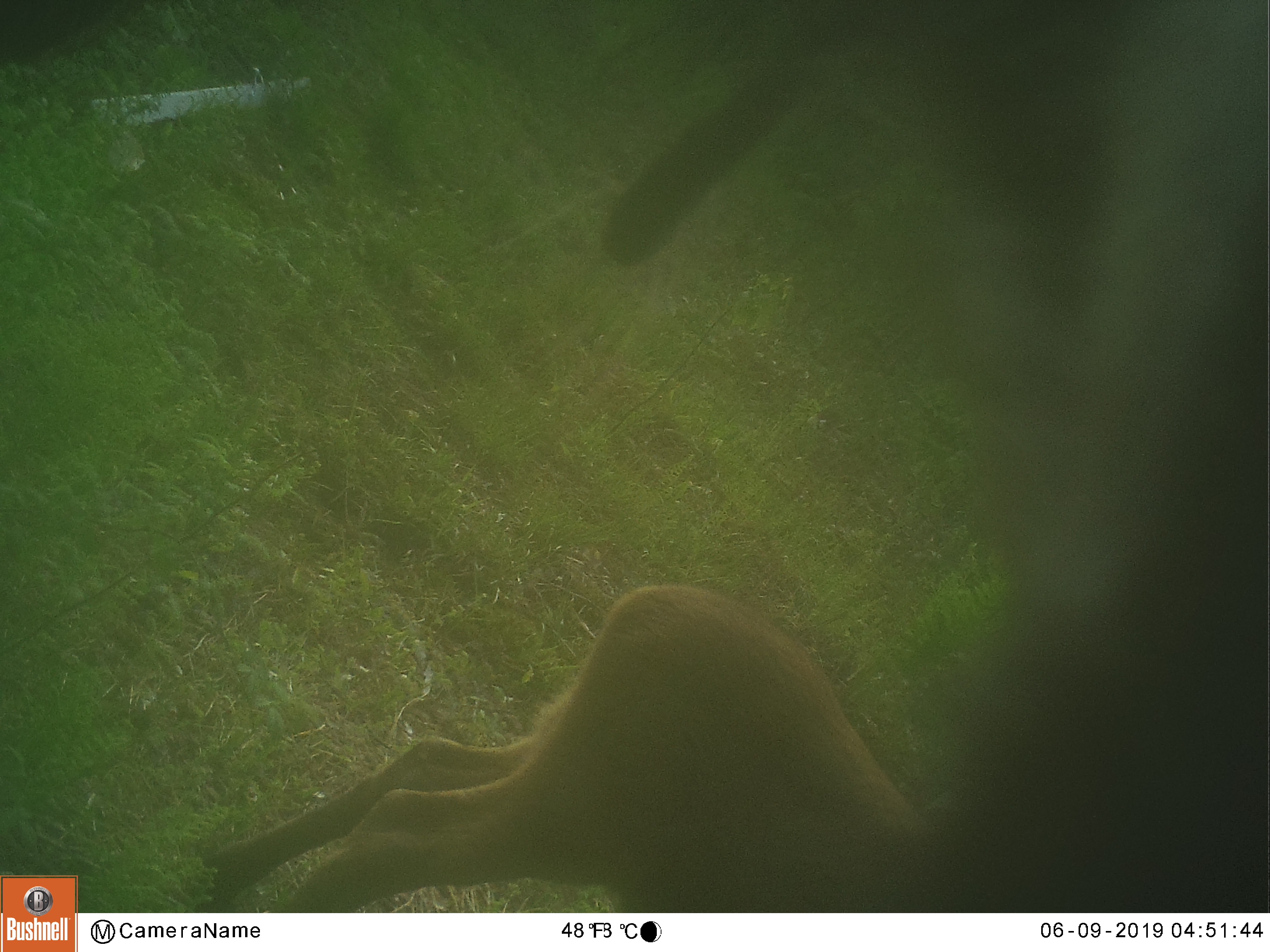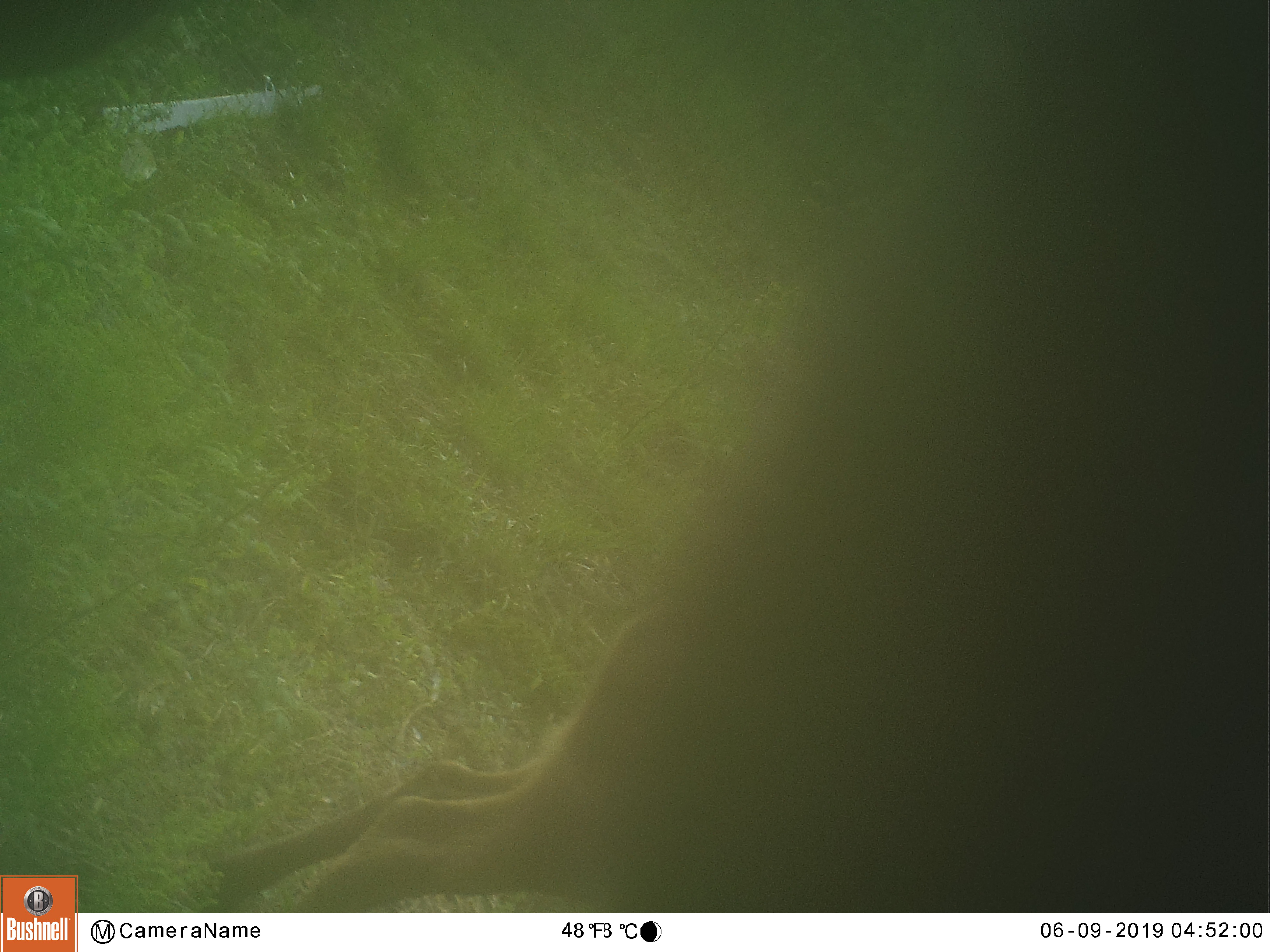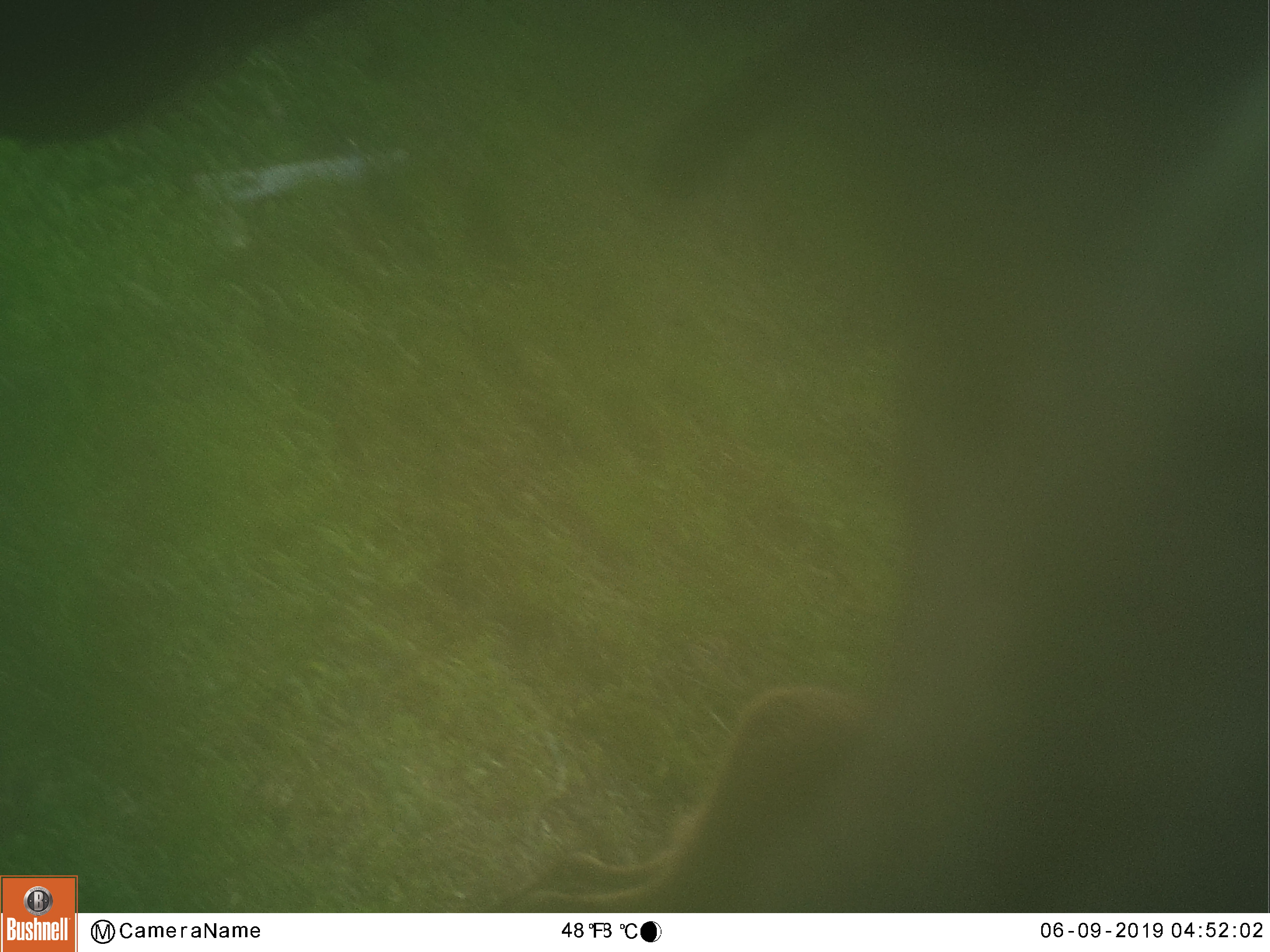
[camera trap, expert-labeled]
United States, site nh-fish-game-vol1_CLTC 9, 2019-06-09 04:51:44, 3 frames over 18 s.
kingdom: Animalia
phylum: Chordata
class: Mammalia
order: Artiodactyla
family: Cervidae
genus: Alces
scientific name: Alces alces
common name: moose